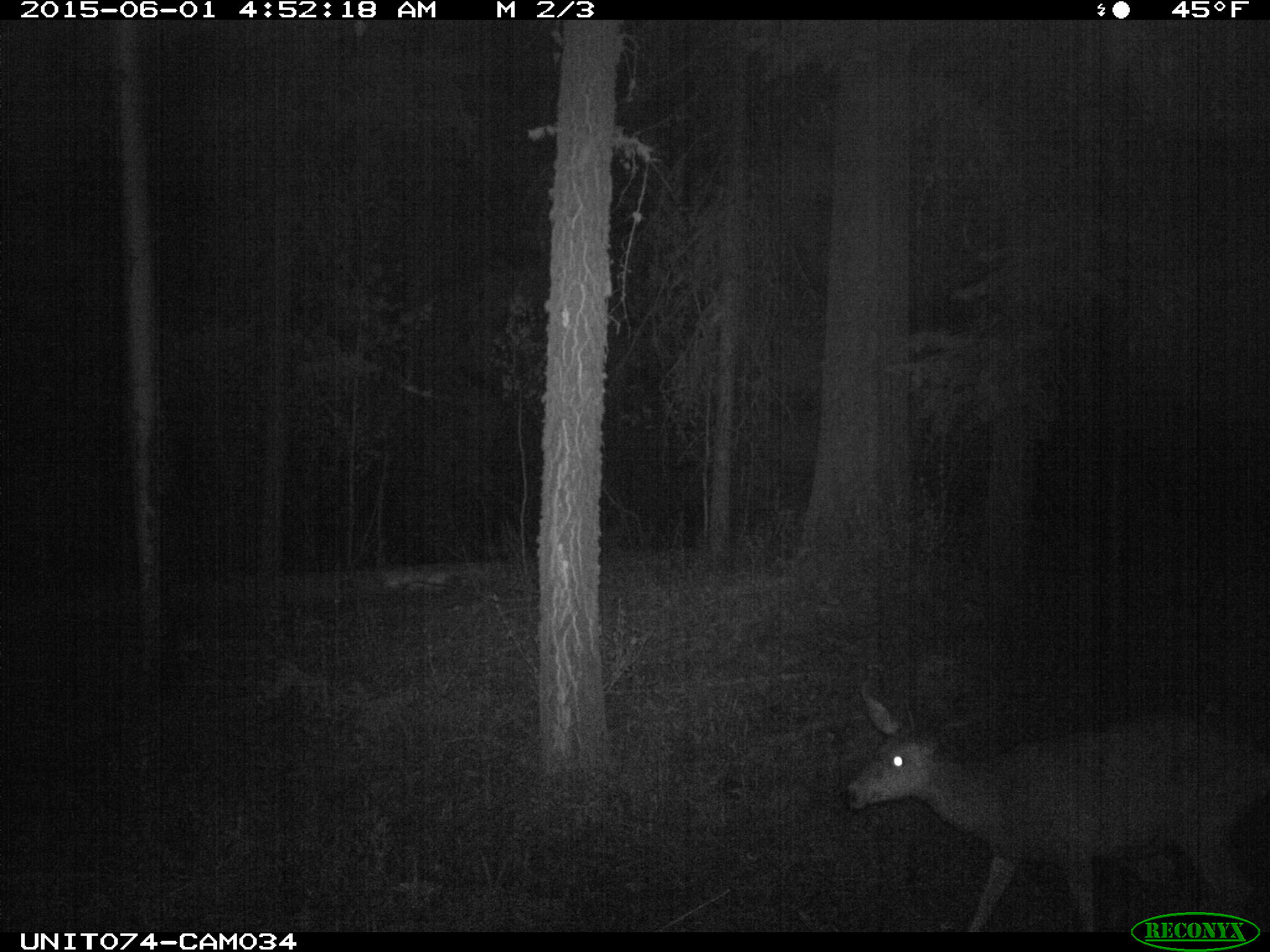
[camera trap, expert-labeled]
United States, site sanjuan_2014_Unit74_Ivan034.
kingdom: Animalia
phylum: Chordata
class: Mammalia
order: Artiodactyla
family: Cervidae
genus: Odocoileus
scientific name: Odocoileus hemionus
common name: mule deer